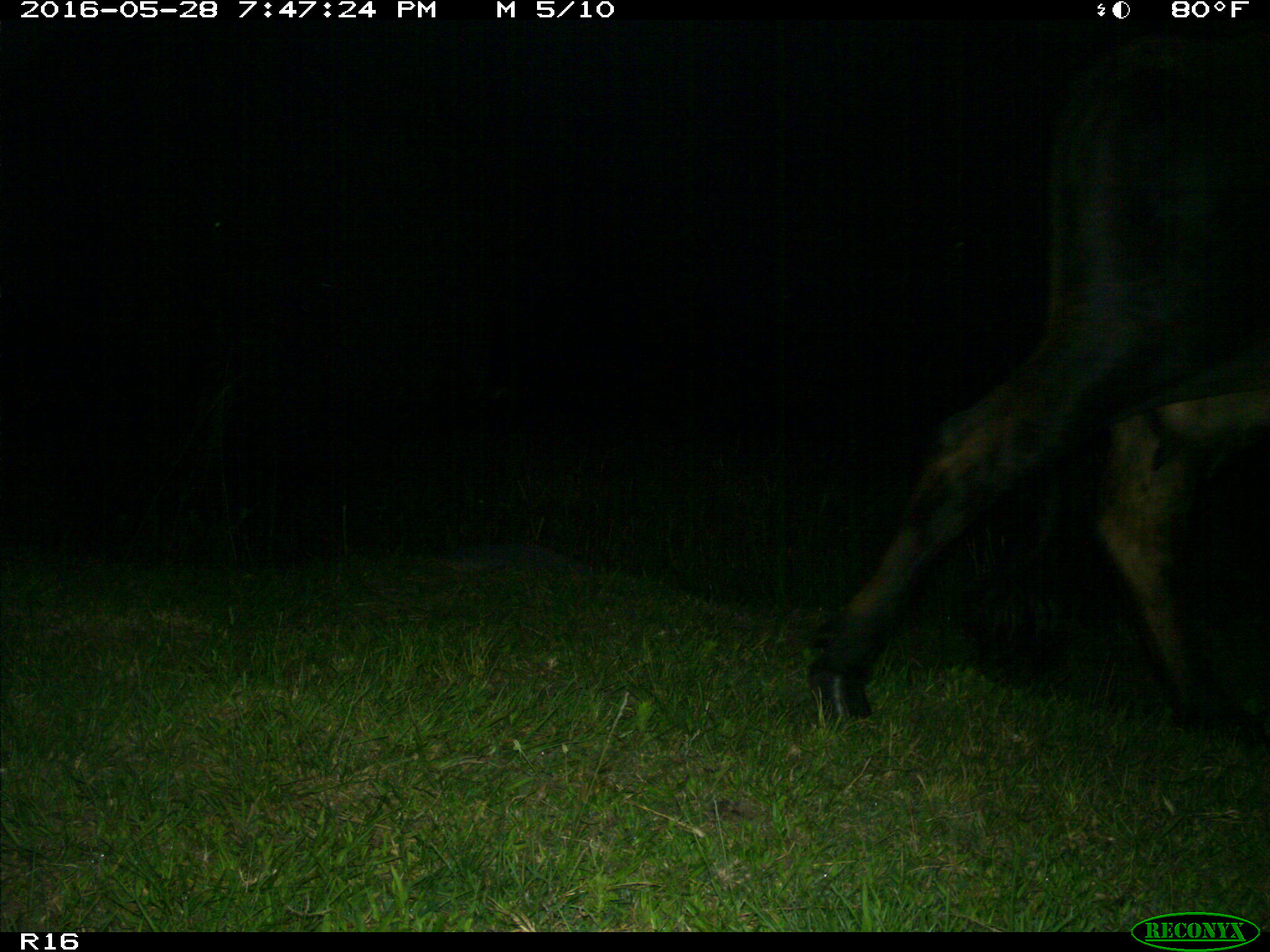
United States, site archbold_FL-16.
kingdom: Animalia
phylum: Chordata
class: Mammalia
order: Artiodactyla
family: Bovidae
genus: Bos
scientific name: Bos taurus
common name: domestic cow